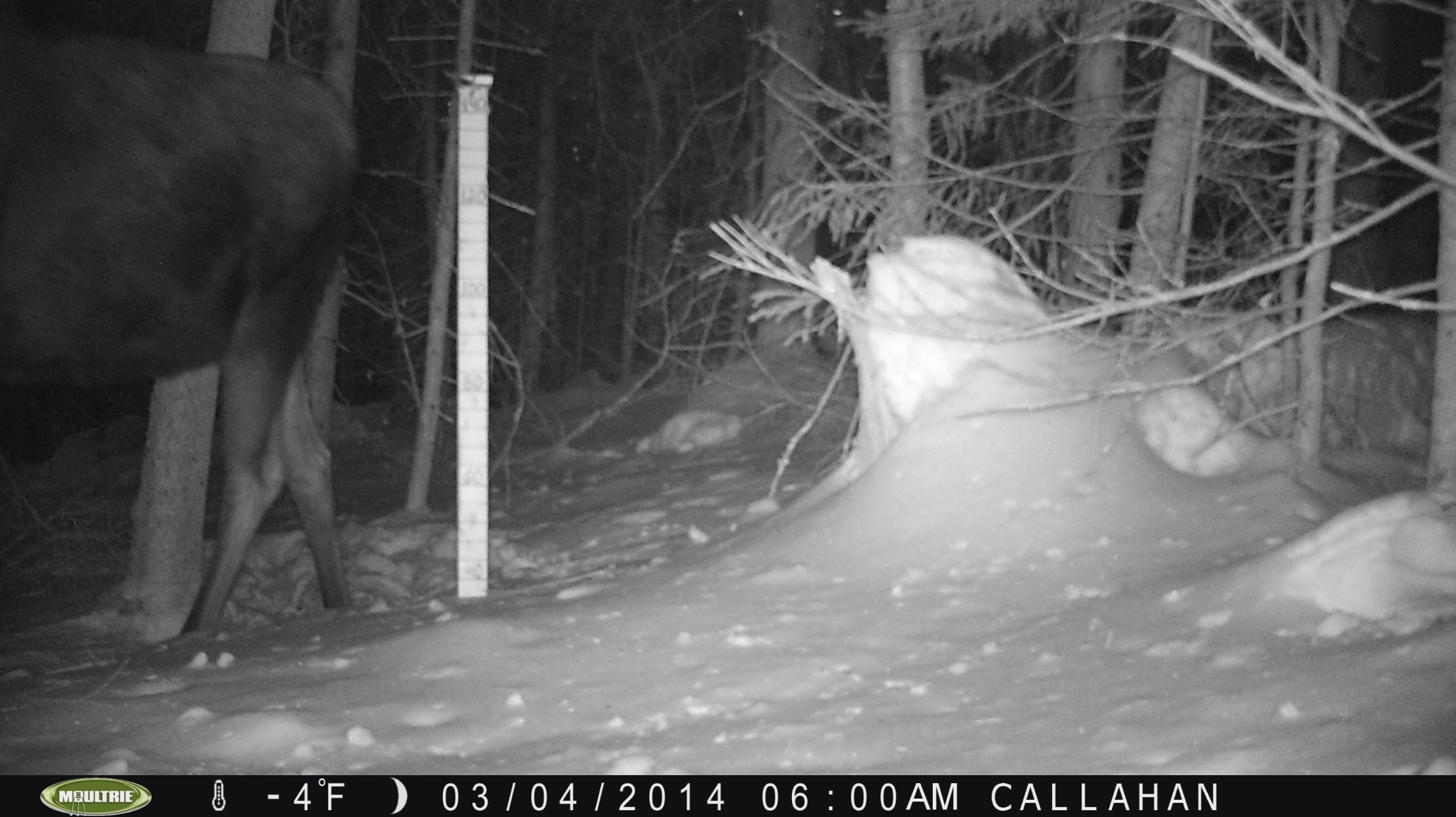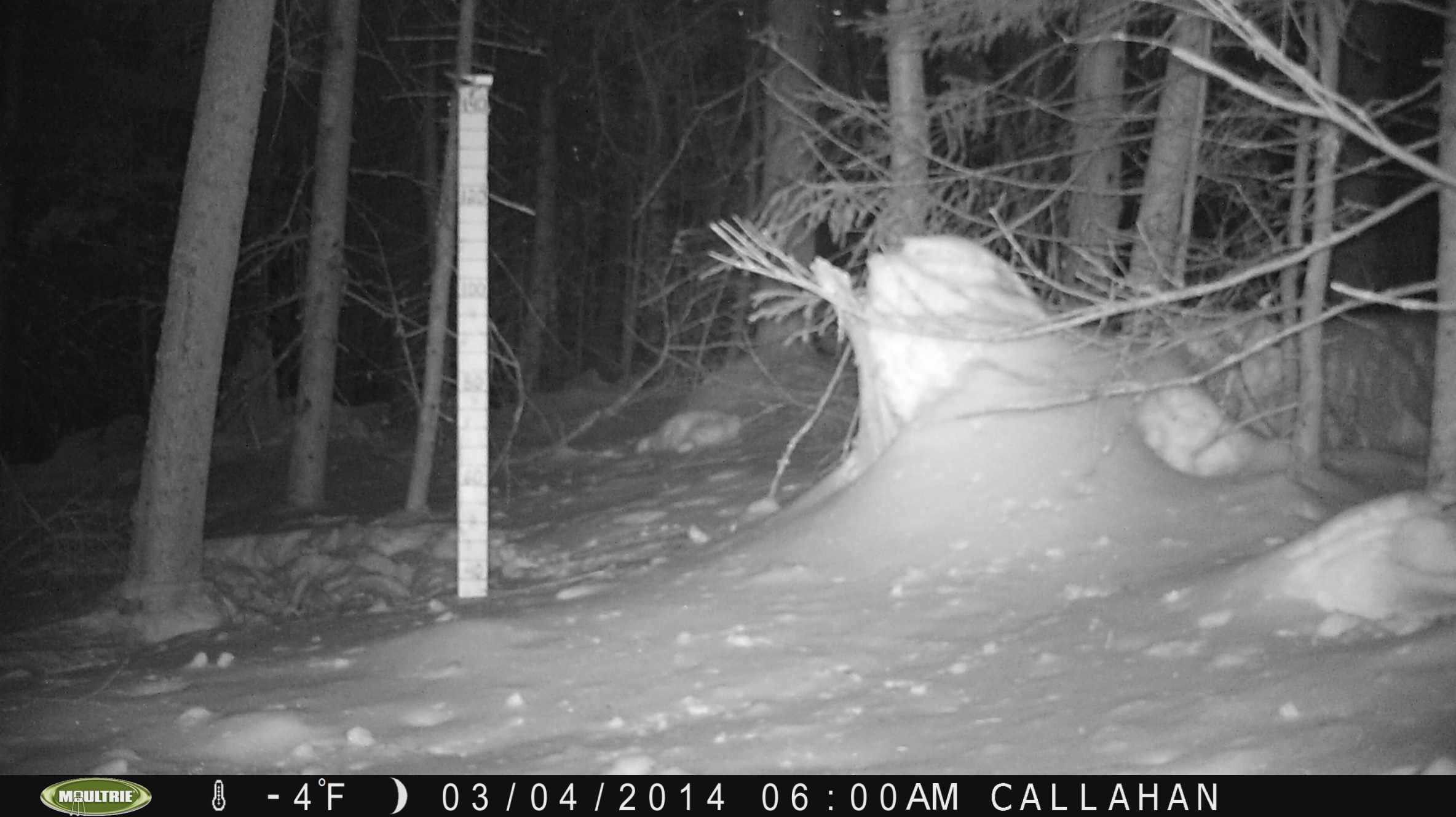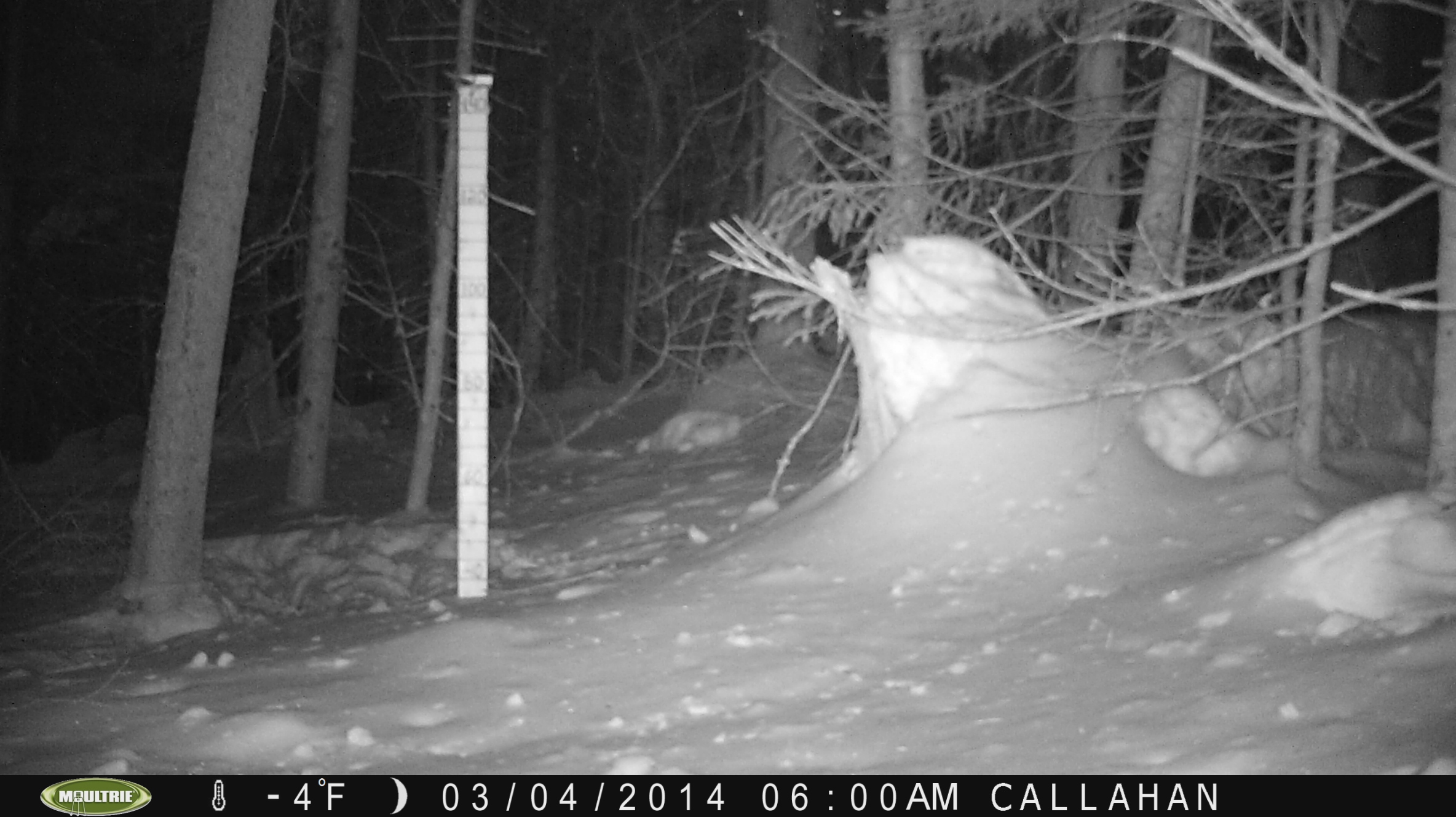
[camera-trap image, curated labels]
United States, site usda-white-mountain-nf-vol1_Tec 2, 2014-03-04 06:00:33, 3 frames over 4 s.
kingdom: Animalia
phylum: Chordata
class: Mammalia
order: Artiodactyla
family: Cervidae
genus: Alces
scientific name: Alces alces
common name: moose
Moose (Alces alces).